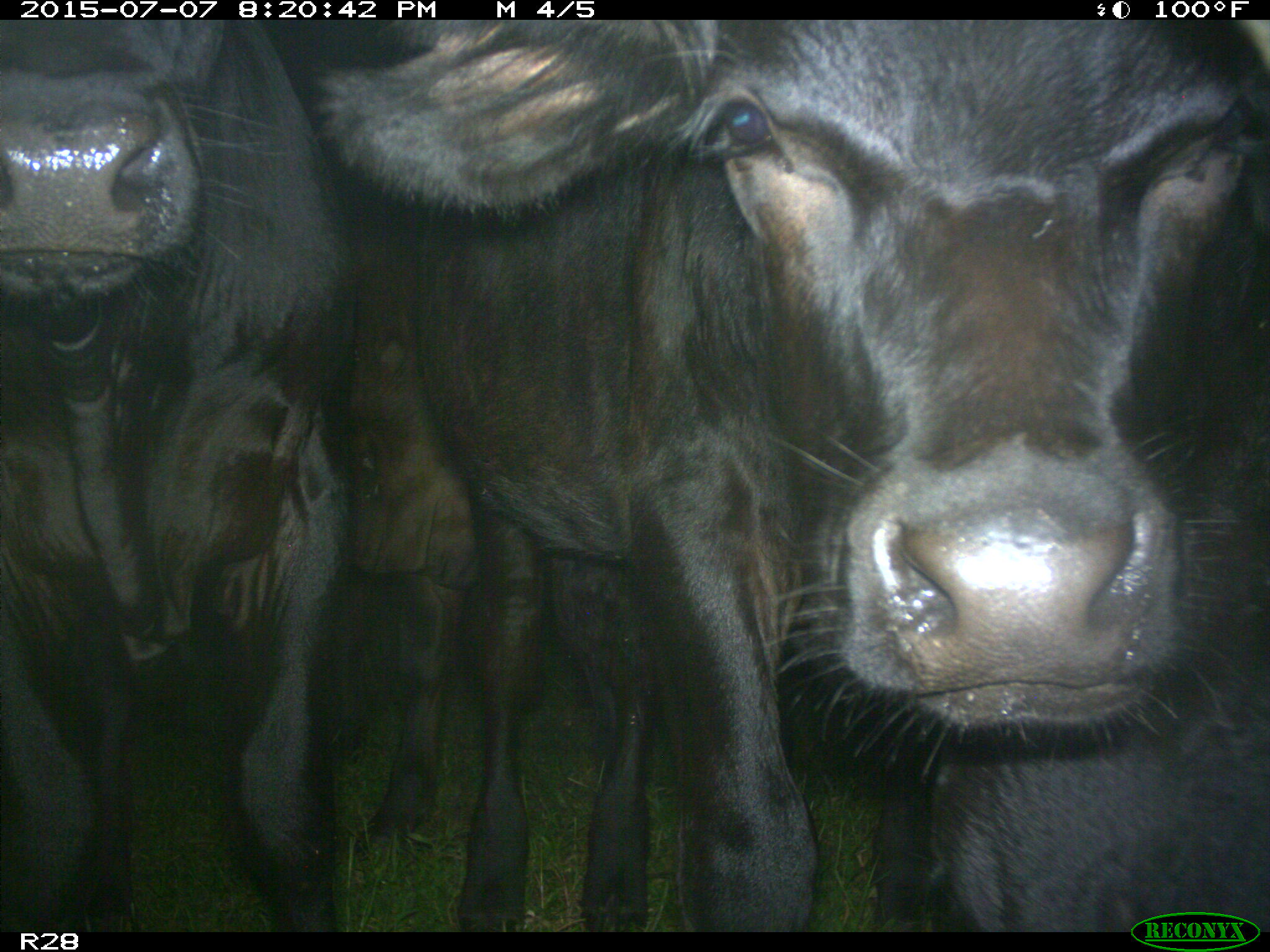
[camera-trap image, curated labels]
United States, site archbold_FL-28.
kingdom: Animalia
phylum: Chordata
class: Mammalia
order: Artiodactyla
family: Bovidae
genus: Bos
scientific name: Bos taurus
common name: domestic cow